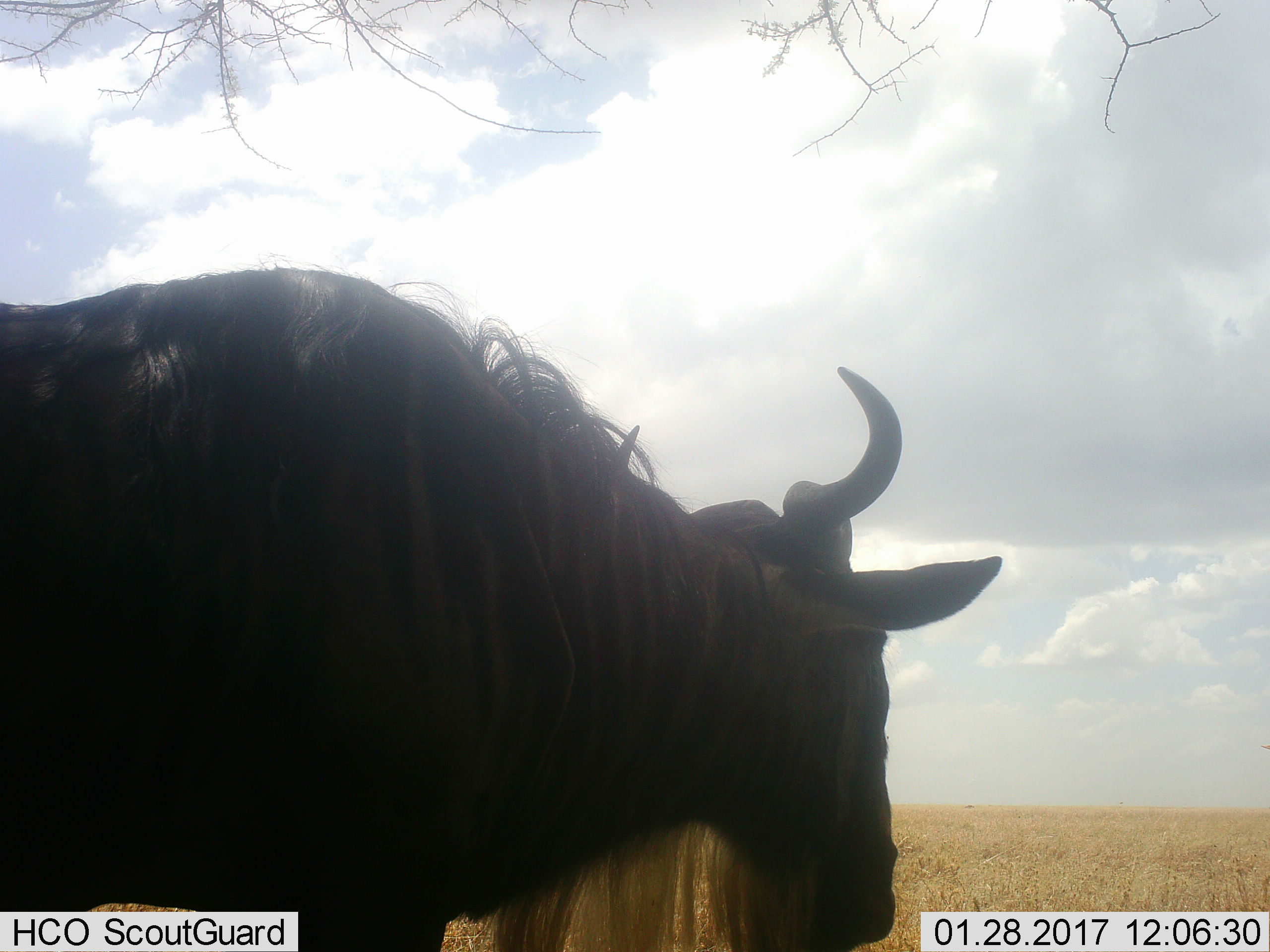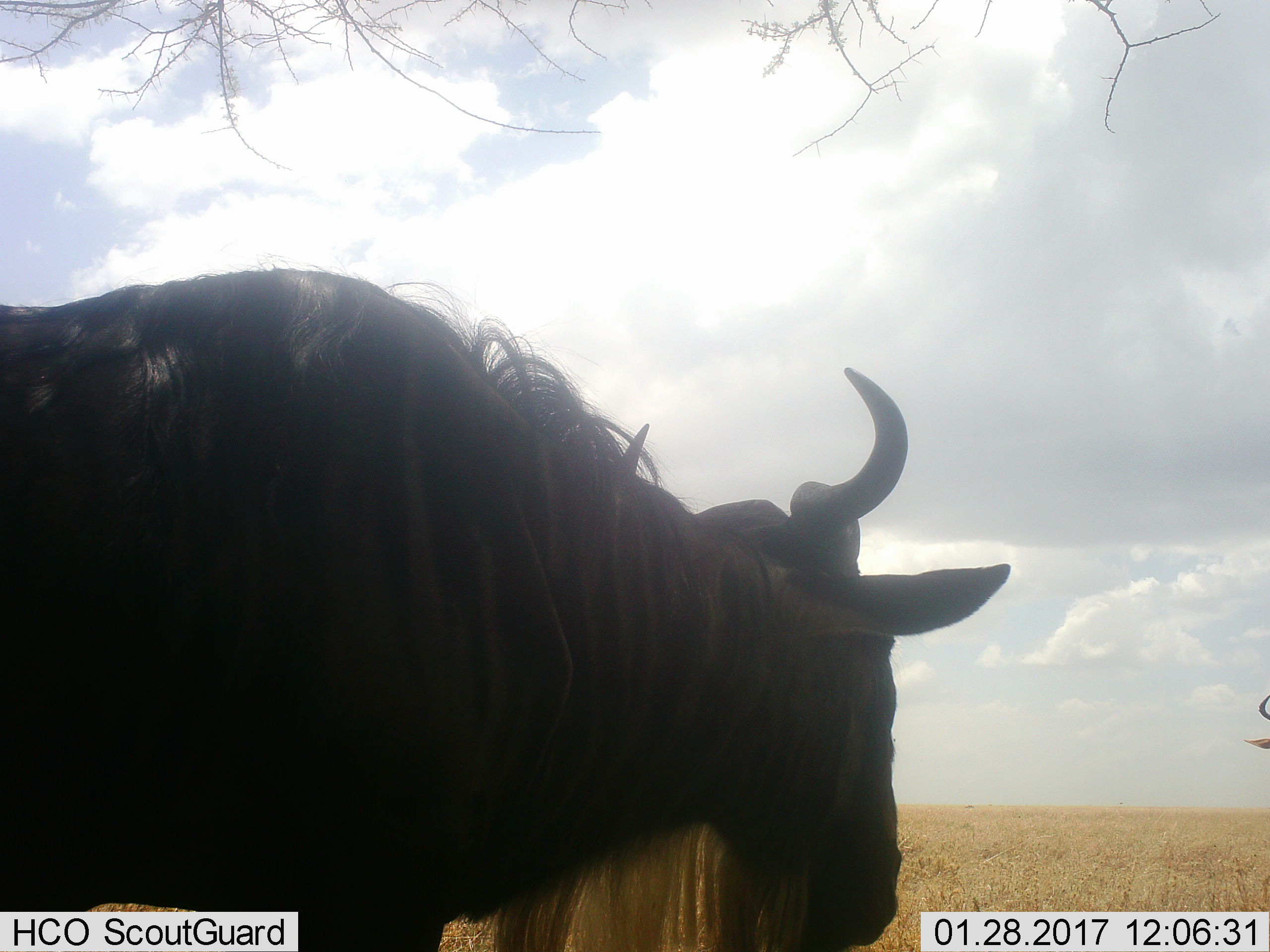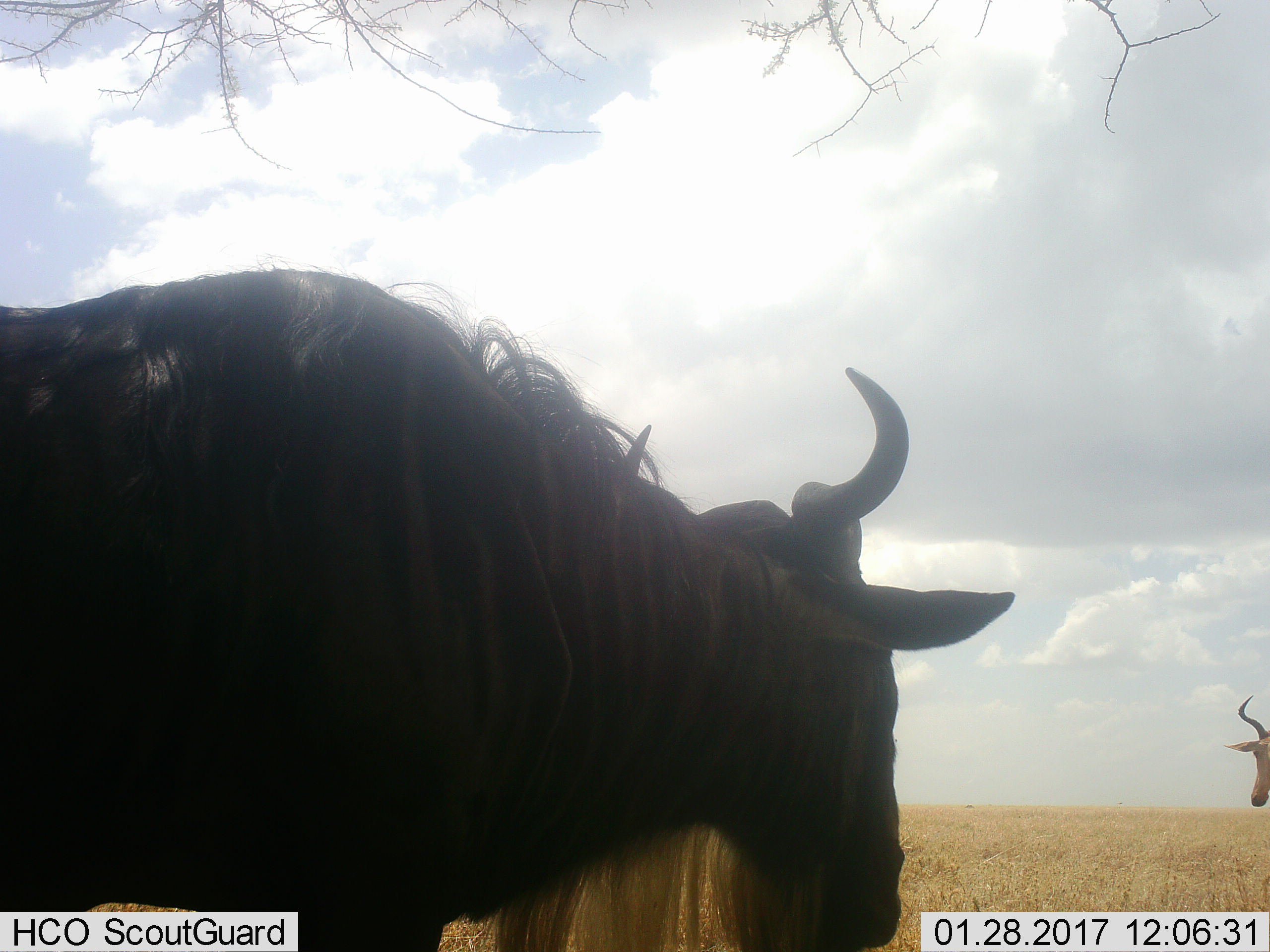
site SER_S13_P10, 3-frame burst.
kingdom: Animalia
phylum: Chordata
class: Mammalia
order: Artiodactyla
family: Bovidae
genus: Connochaetes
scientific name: Connochaetes taurinus taurinus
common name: blue wildebeest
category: wildebeestblue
Wildebeestblue (blue wildebeest) (Connochaetes taurinus taurinus), count 1. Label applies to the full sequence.